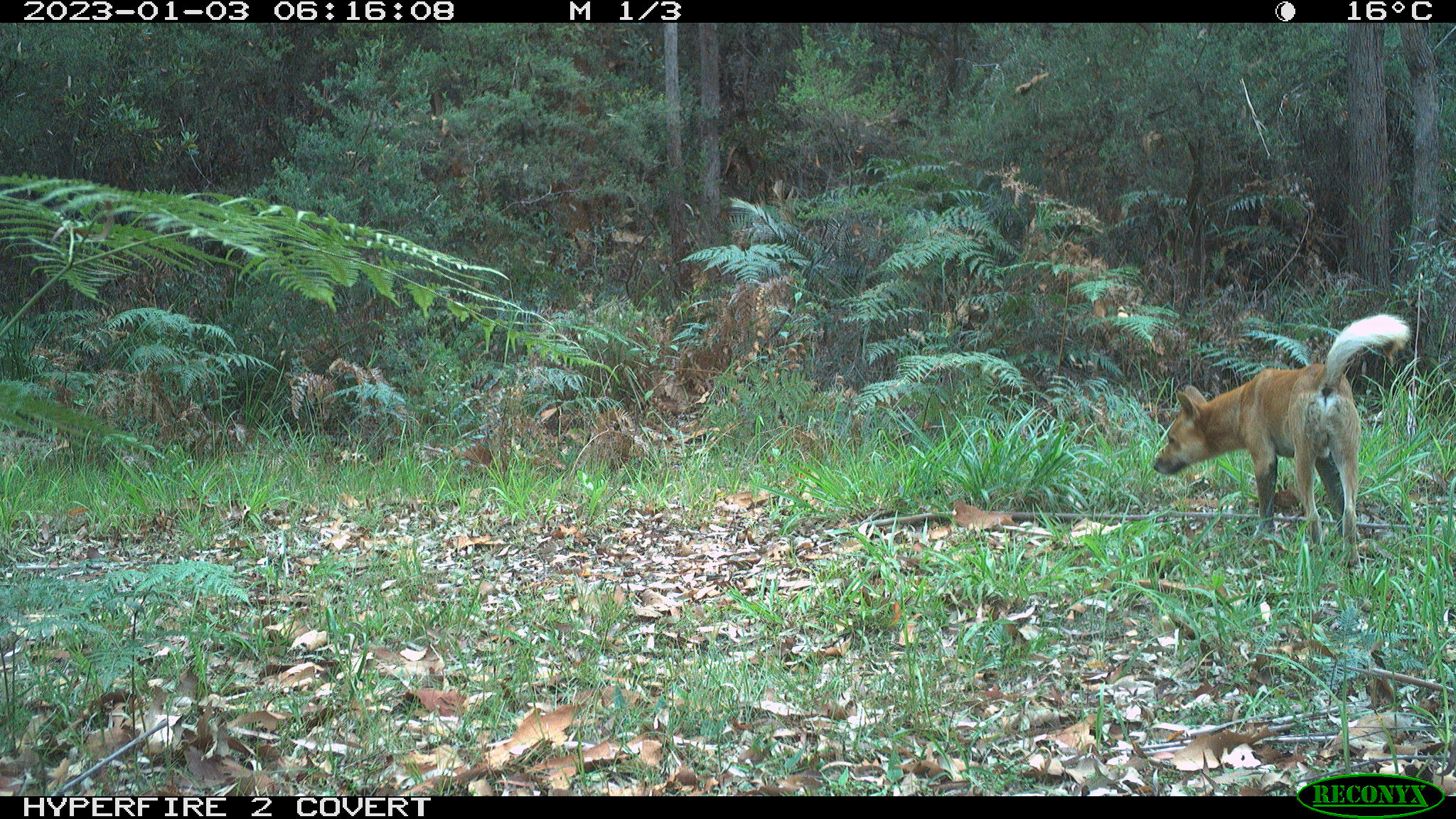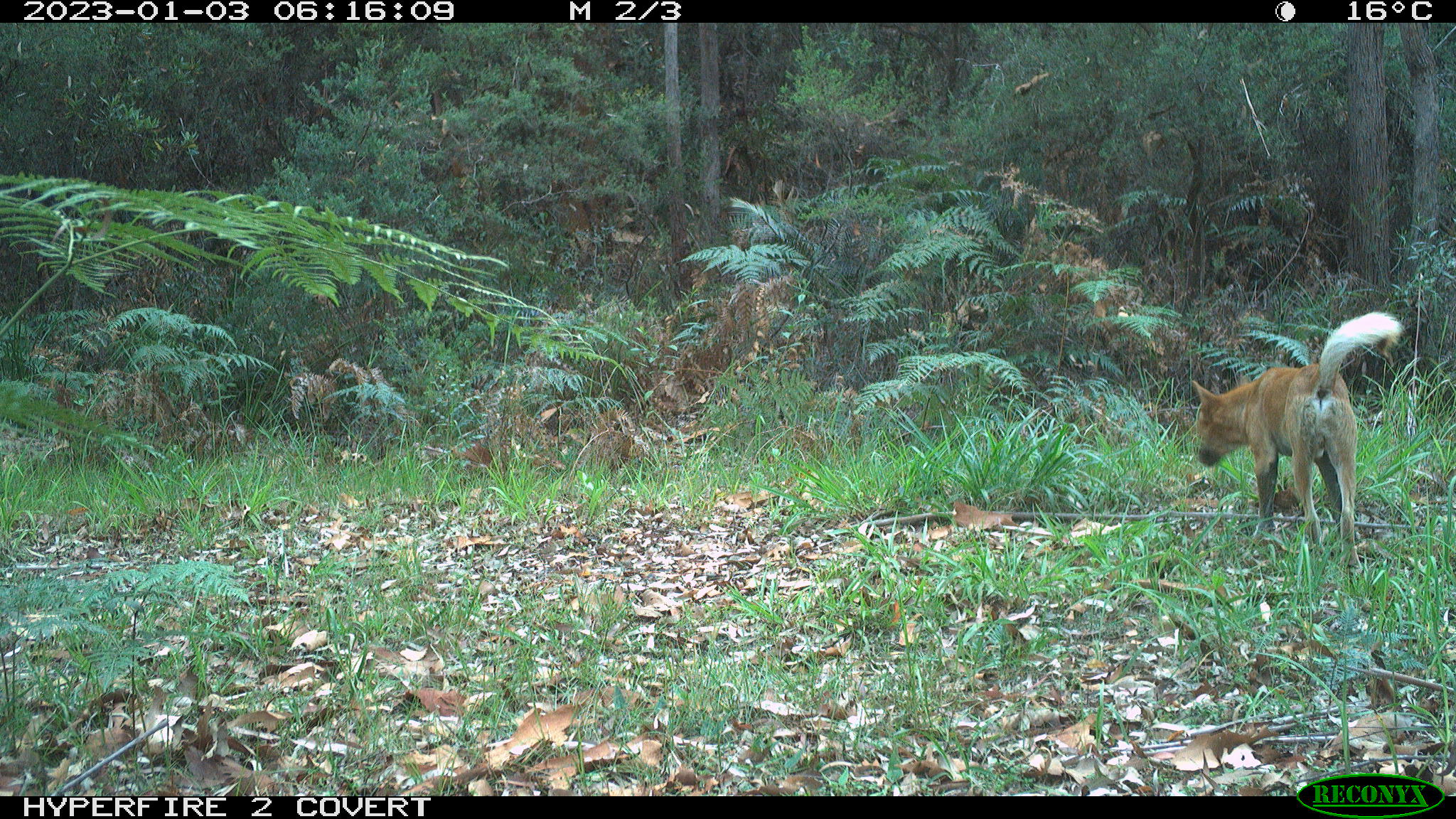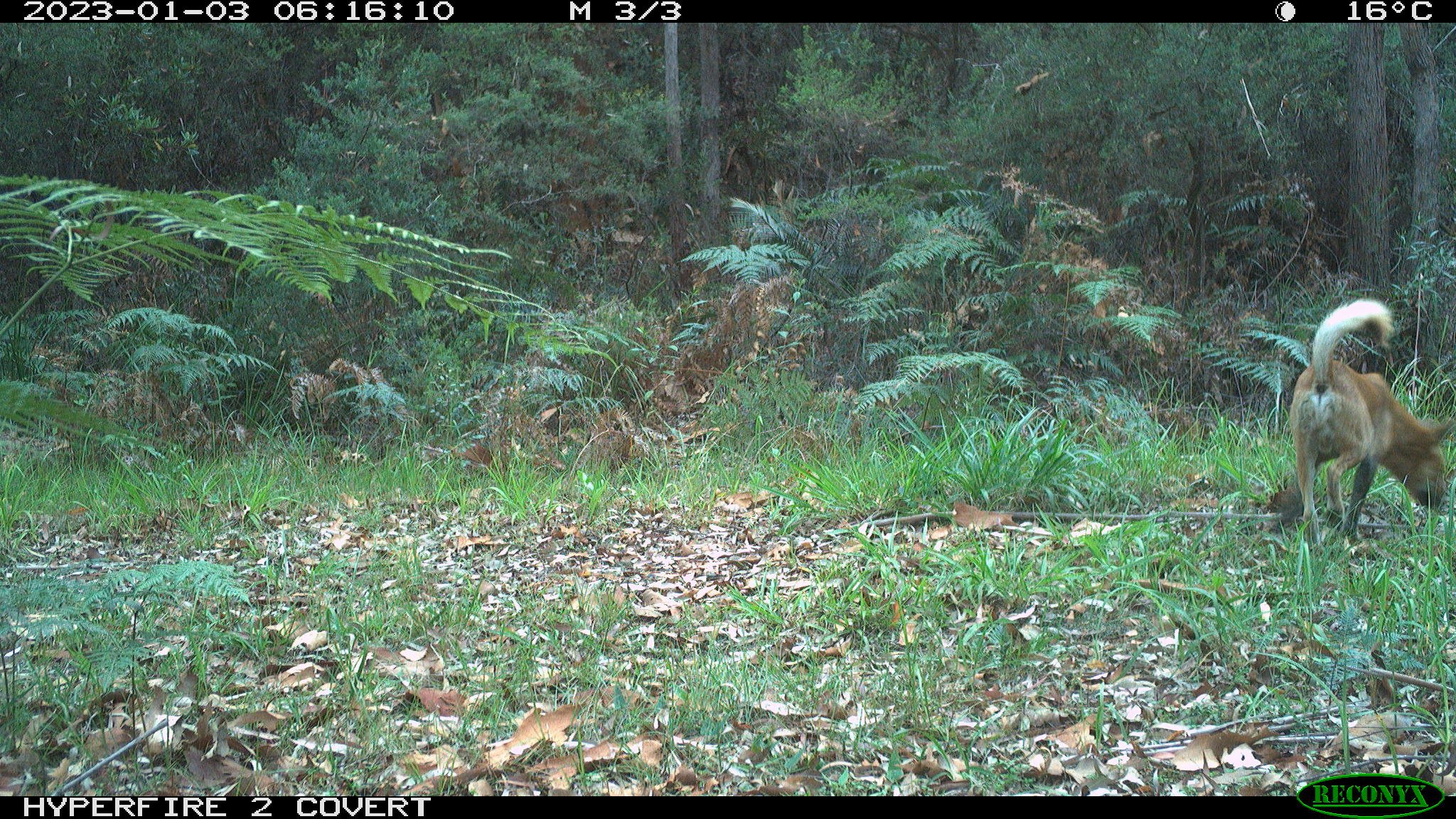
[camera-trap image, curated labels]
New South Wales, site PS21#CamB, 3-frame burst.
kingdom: Animalia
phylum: Chordata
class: Mammalia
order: Carnivora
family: Canidae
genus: Canis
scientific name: Canis familiaris dingo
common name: dingo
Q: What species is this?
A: Dingo (Canis familiaris dingo).